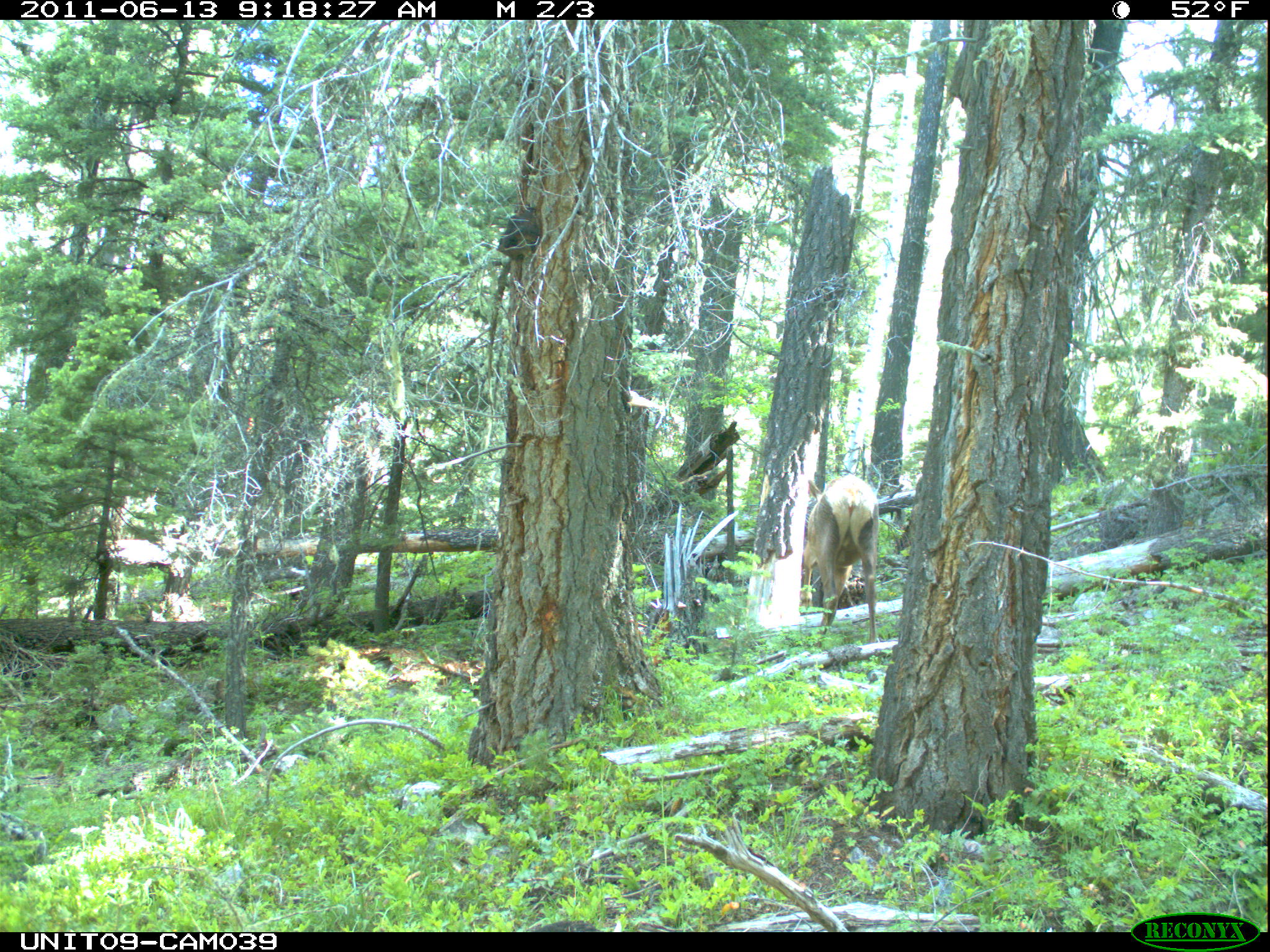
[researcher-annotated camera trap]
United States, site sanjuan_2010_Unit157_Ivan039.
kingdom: Animalia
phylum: Chordata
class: Mammalia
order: Artiodactyla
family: Cervidae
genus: Cervus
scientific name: Cervus elaphus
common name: red deer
Cervus elaphus (red deer).